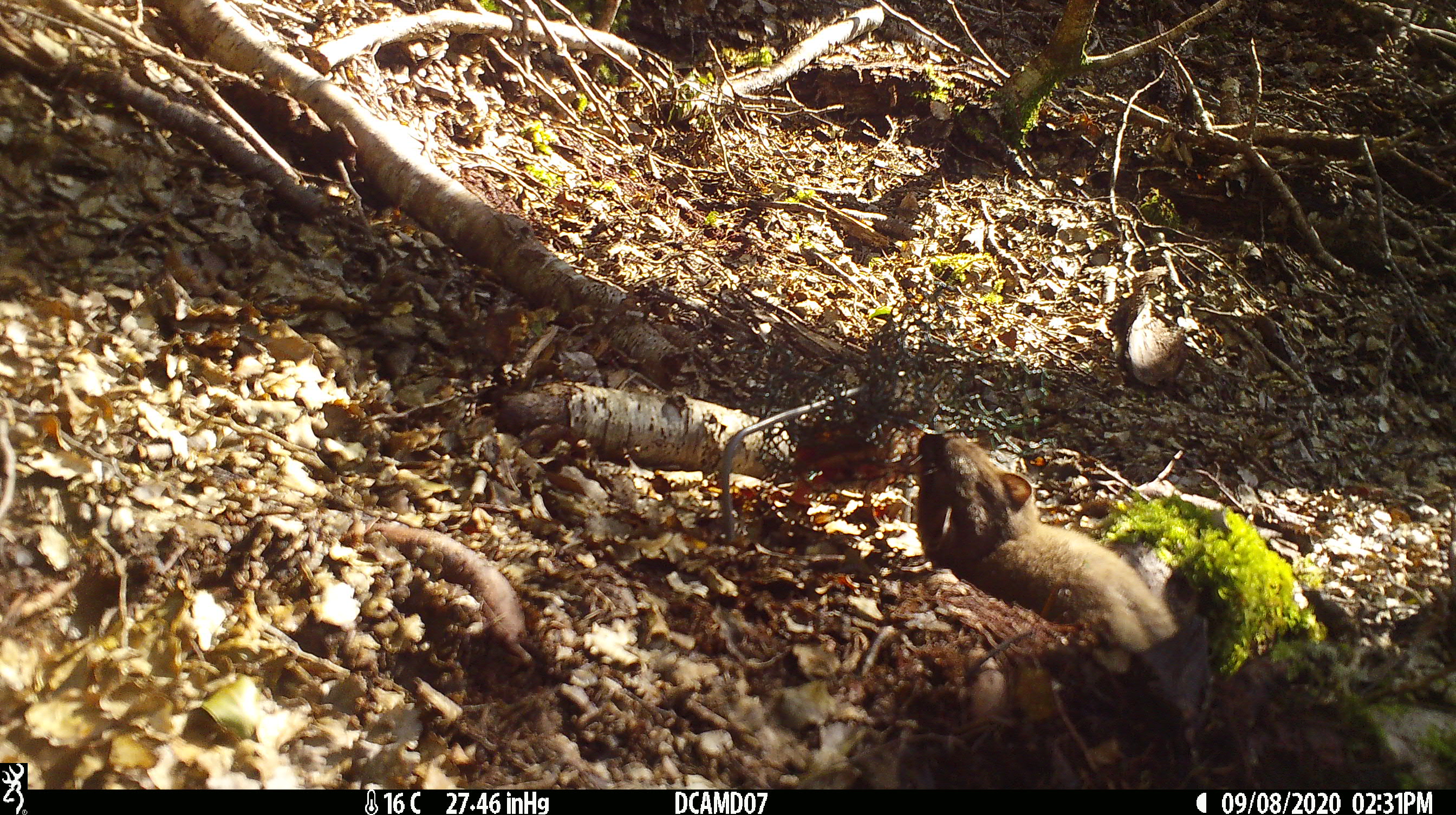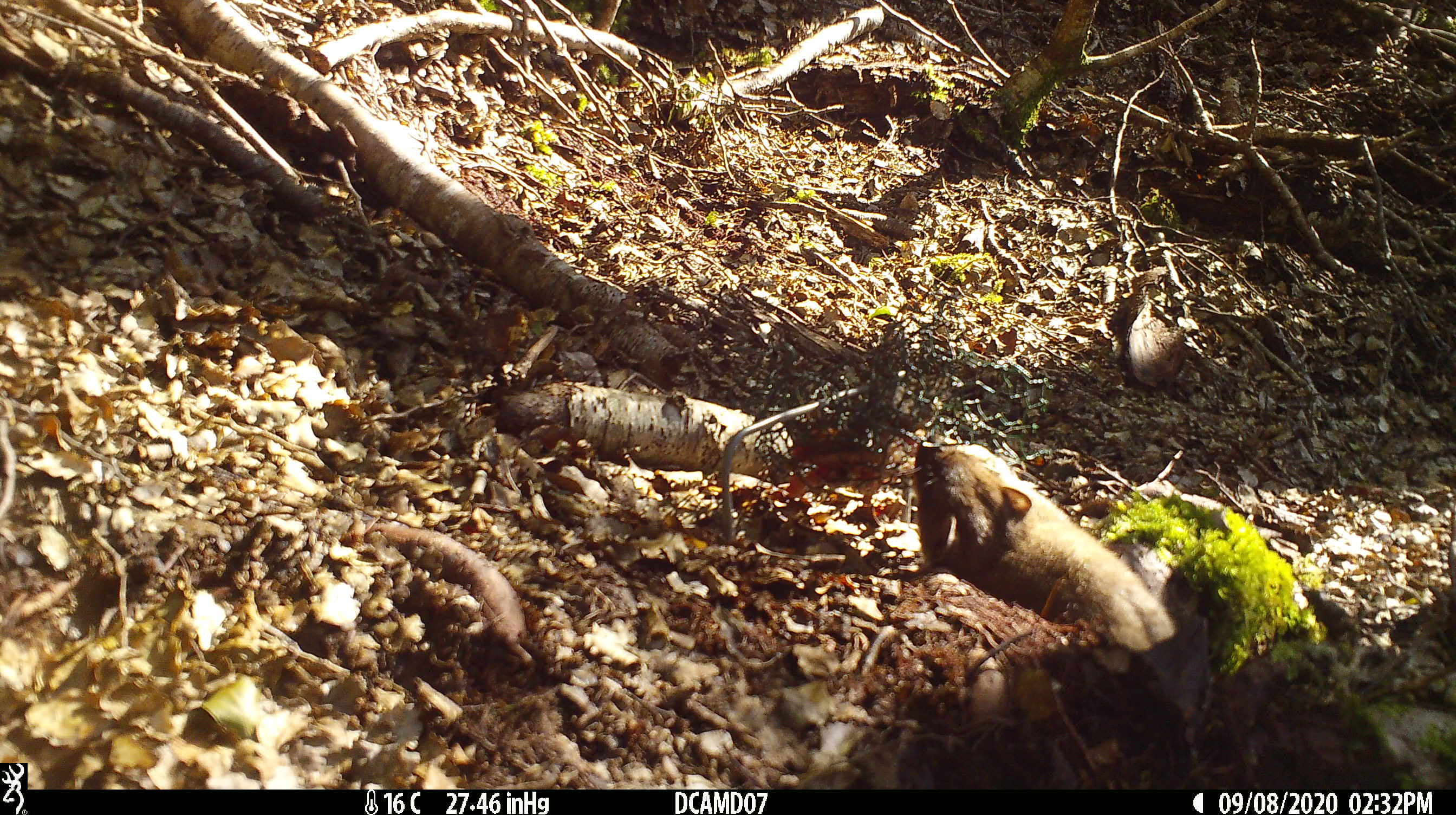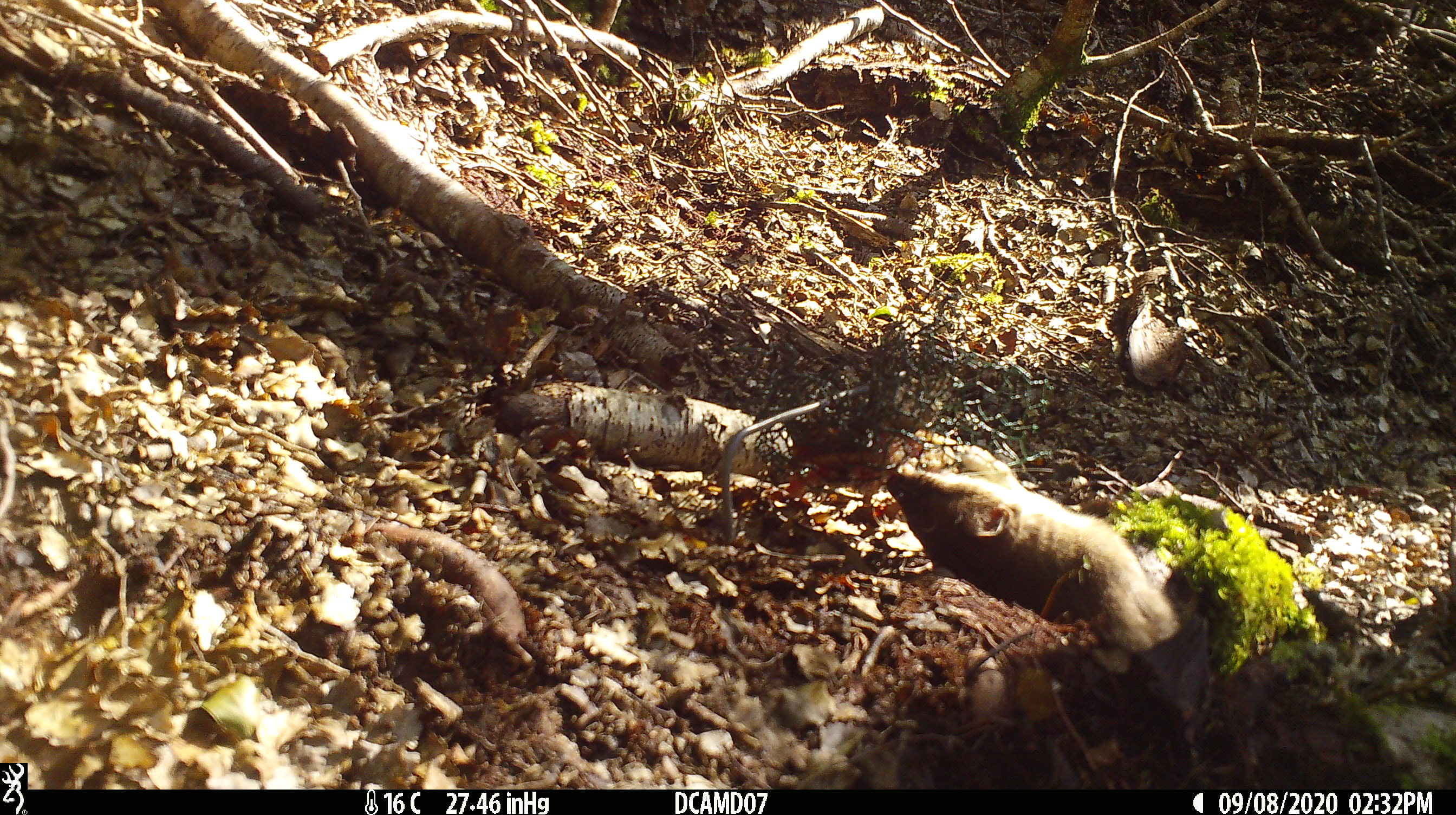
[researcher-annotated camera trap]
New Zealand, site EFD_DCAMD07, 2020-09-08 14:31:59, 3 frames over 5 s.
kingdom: Animalia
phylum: Chordata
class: Mammalia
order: Carnivora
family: Mustelidae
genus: Mustela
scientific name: Mustela erminea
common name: stoat